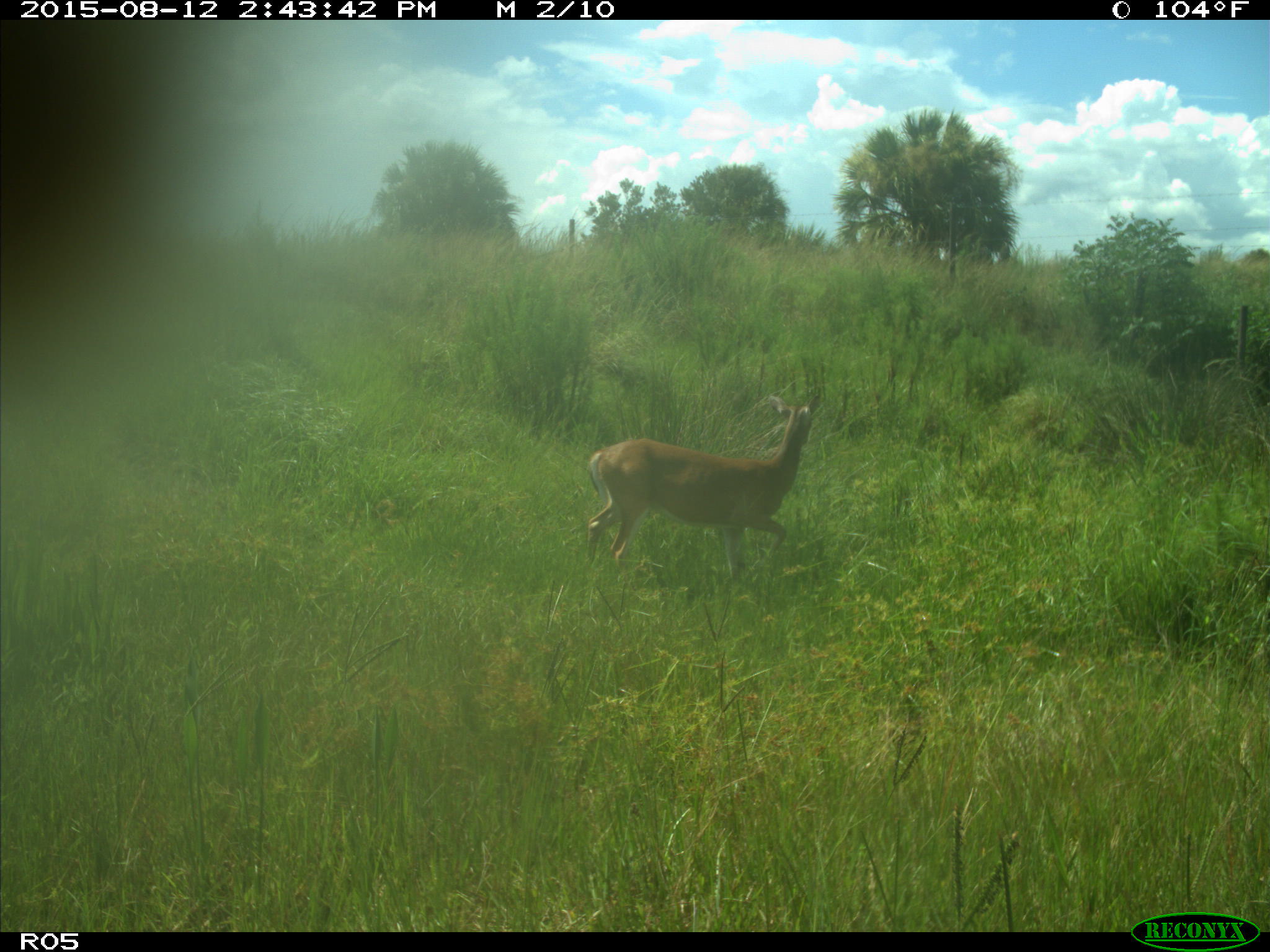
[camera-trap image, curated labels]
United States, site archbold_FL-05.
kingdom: Animalia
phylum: Chordata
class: Mammalia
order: Artiodactyla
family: Cervidae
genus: Odocoileus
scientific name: Odocoileus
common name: deer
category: unidentified deer